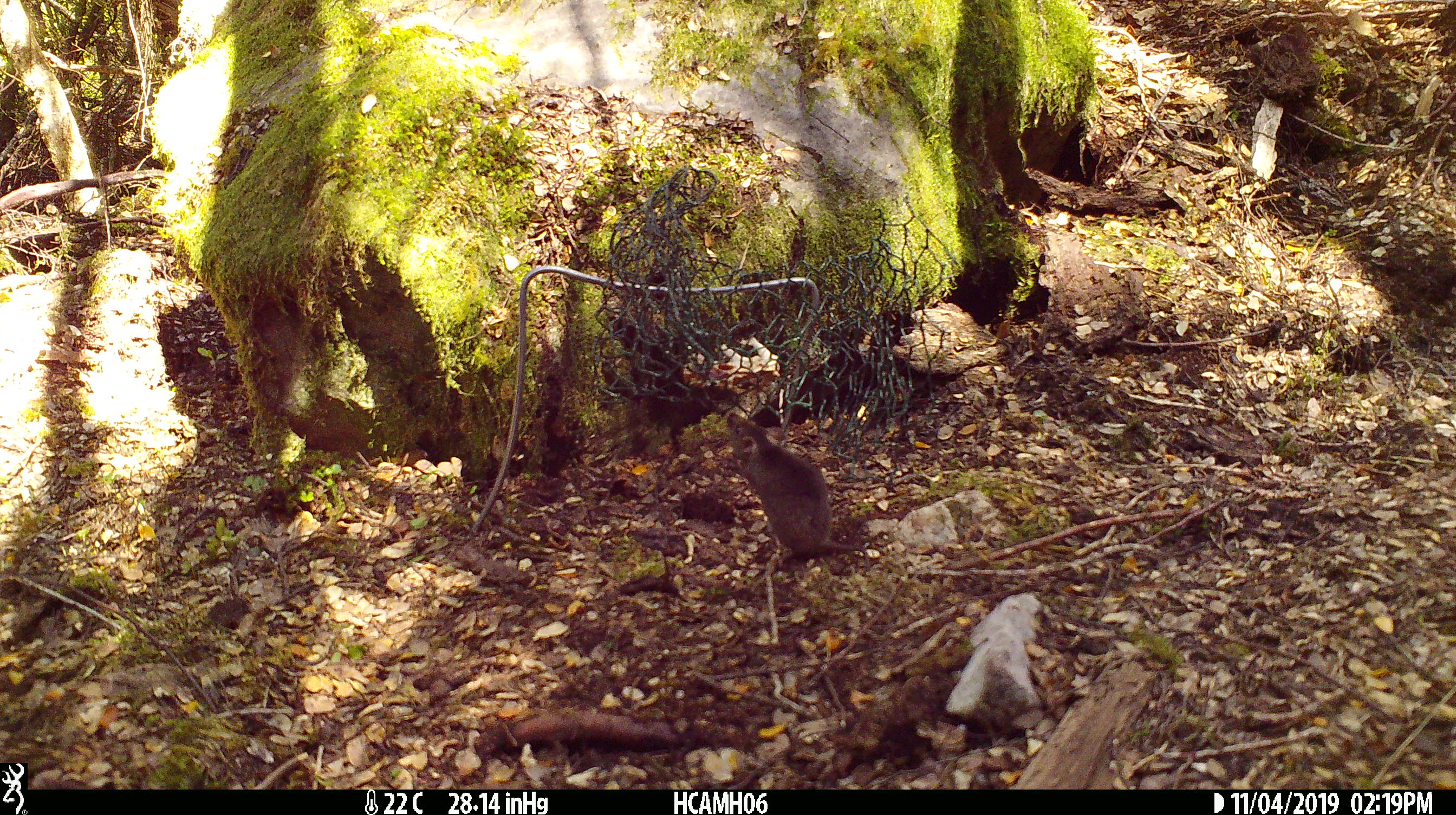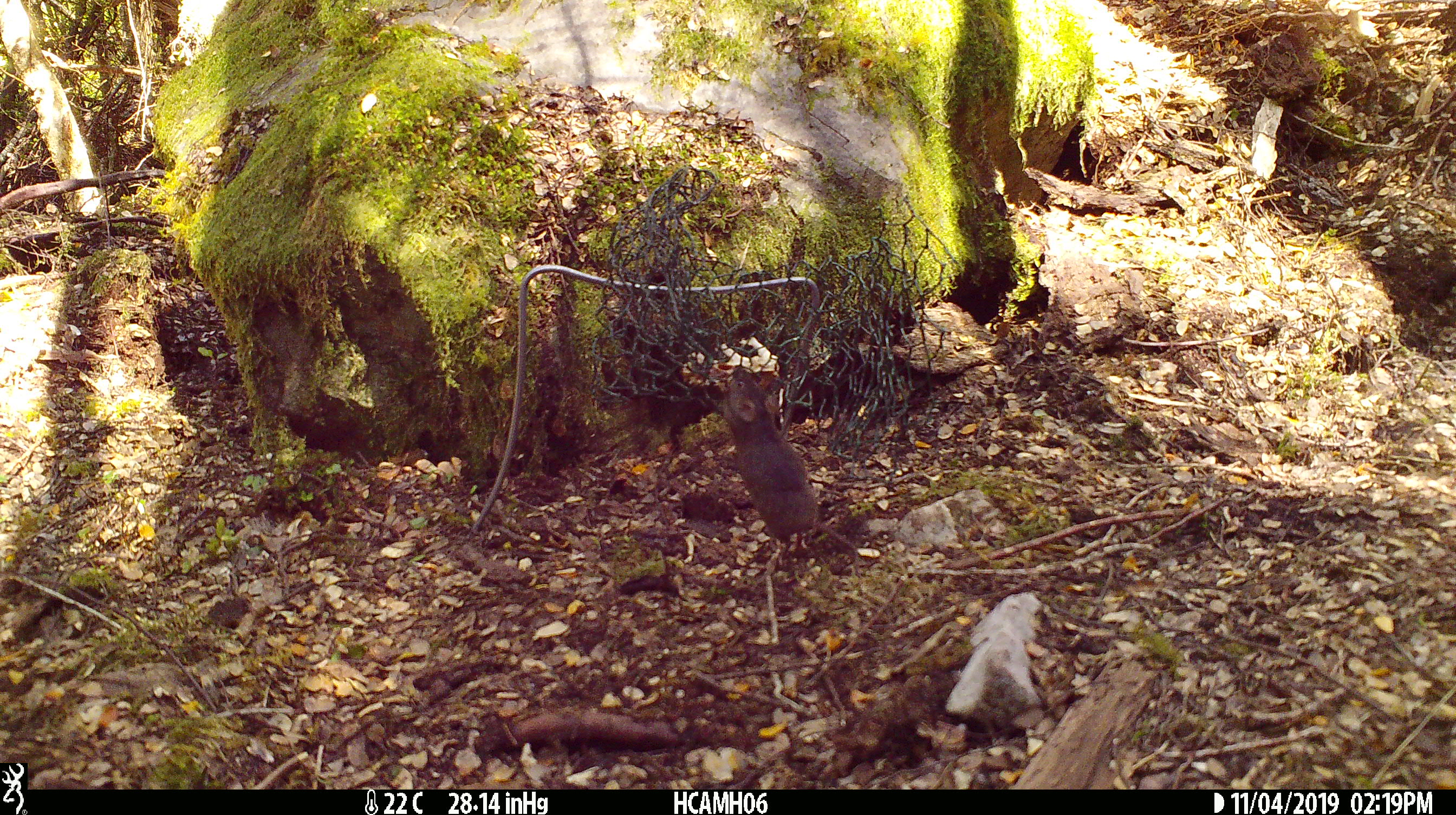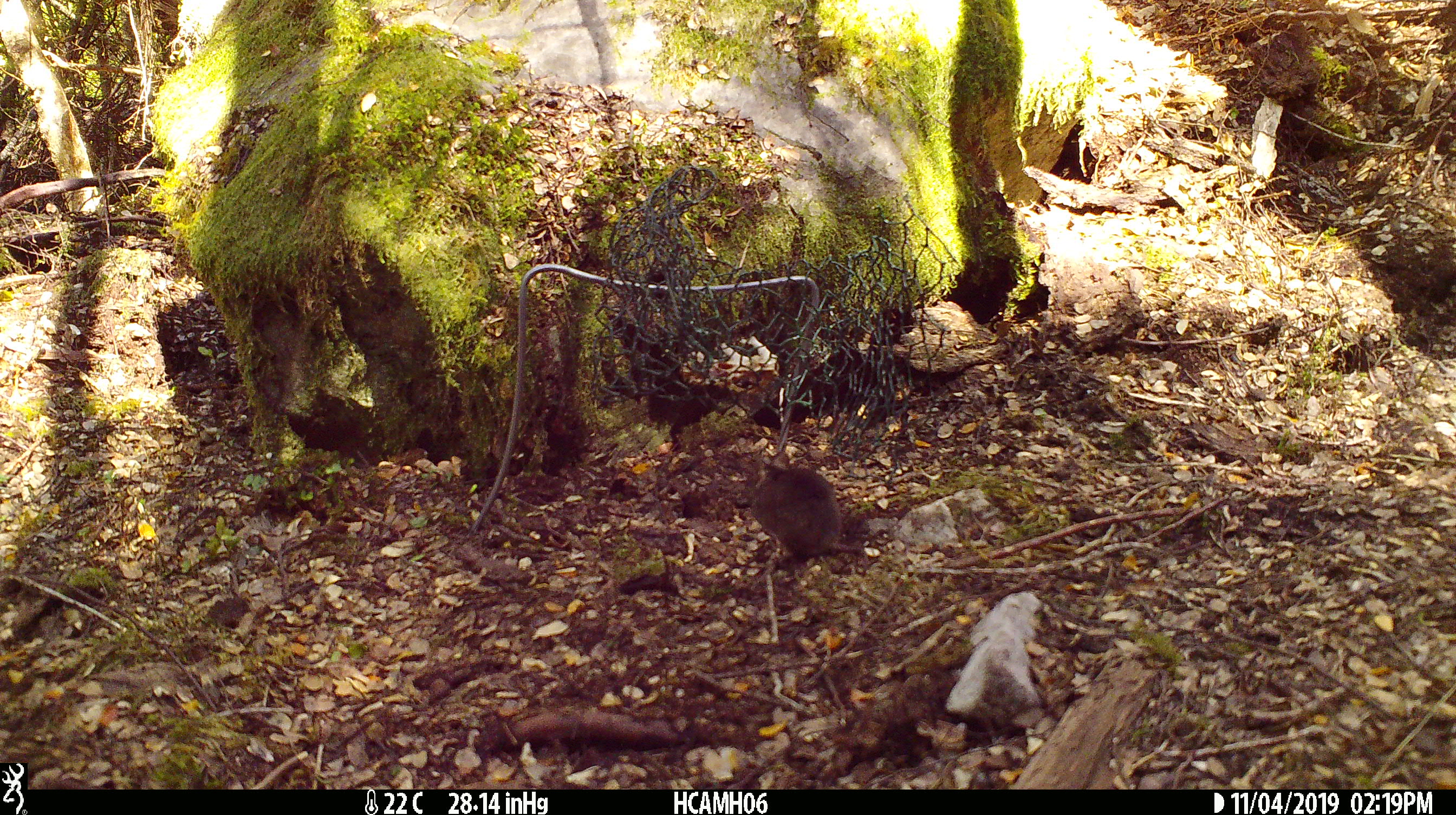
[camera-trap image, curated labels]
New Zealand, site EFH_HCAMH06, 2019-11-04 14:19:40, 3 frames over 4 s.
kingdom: Animalia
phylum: Chordata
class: Mammalia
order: Rodentia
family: Muridae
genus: Mus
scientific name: Mus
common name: mouse